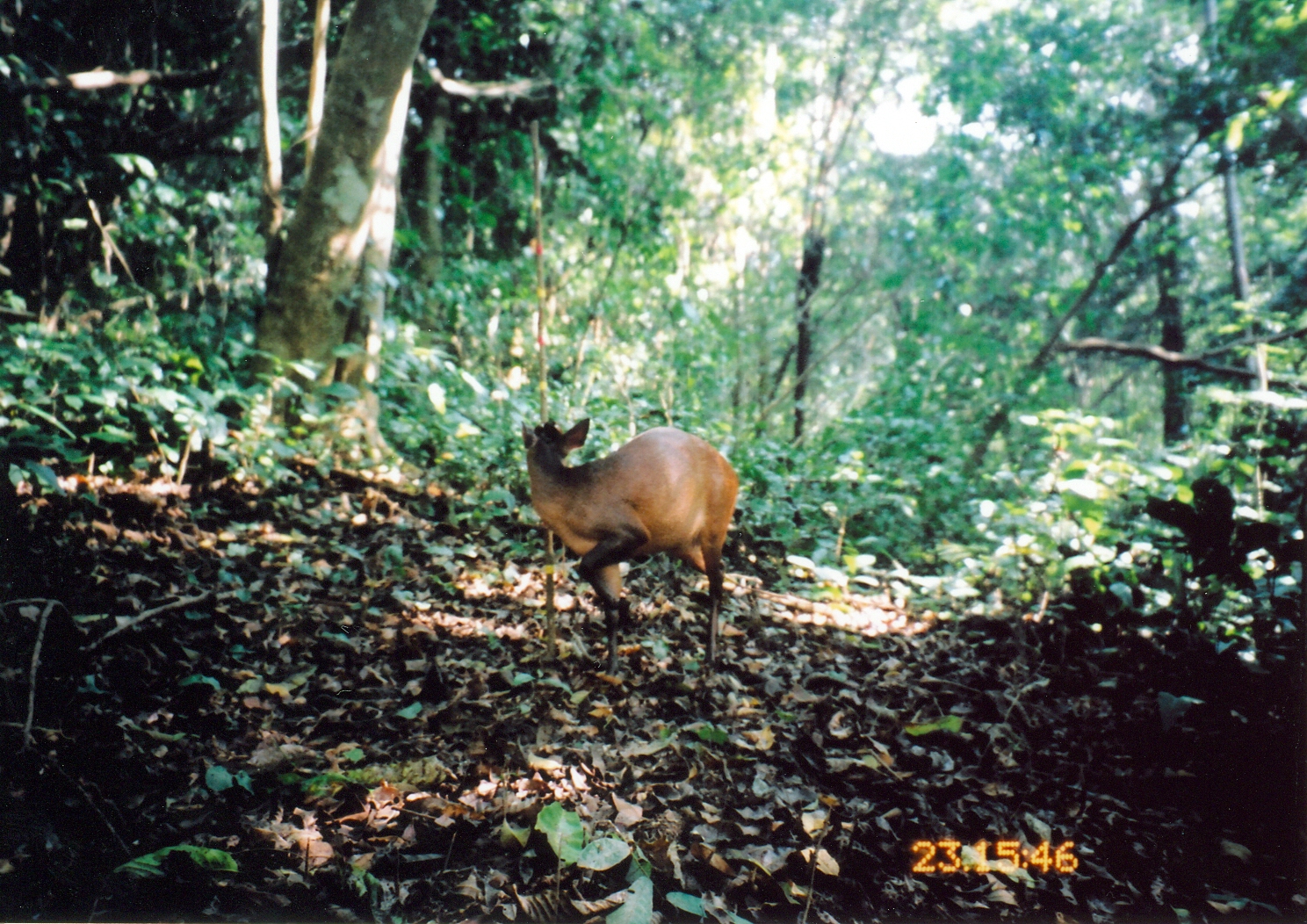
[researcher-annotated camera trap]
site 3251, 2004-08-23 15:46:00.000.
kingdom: Animalia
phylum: Chordata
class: Mammalia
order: Artiodactyla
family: Bovidae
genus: Cephalophus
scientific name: Cephalophus harveyi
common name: harvey's duiker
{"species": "Cephalophus harveyi (harvey's duiker)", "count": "1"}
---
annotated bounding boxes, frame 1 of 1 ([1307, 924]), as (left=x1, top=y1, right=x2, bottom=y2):
cephalophus harveyi: (left=520, top=416, right=738, bottom=681)